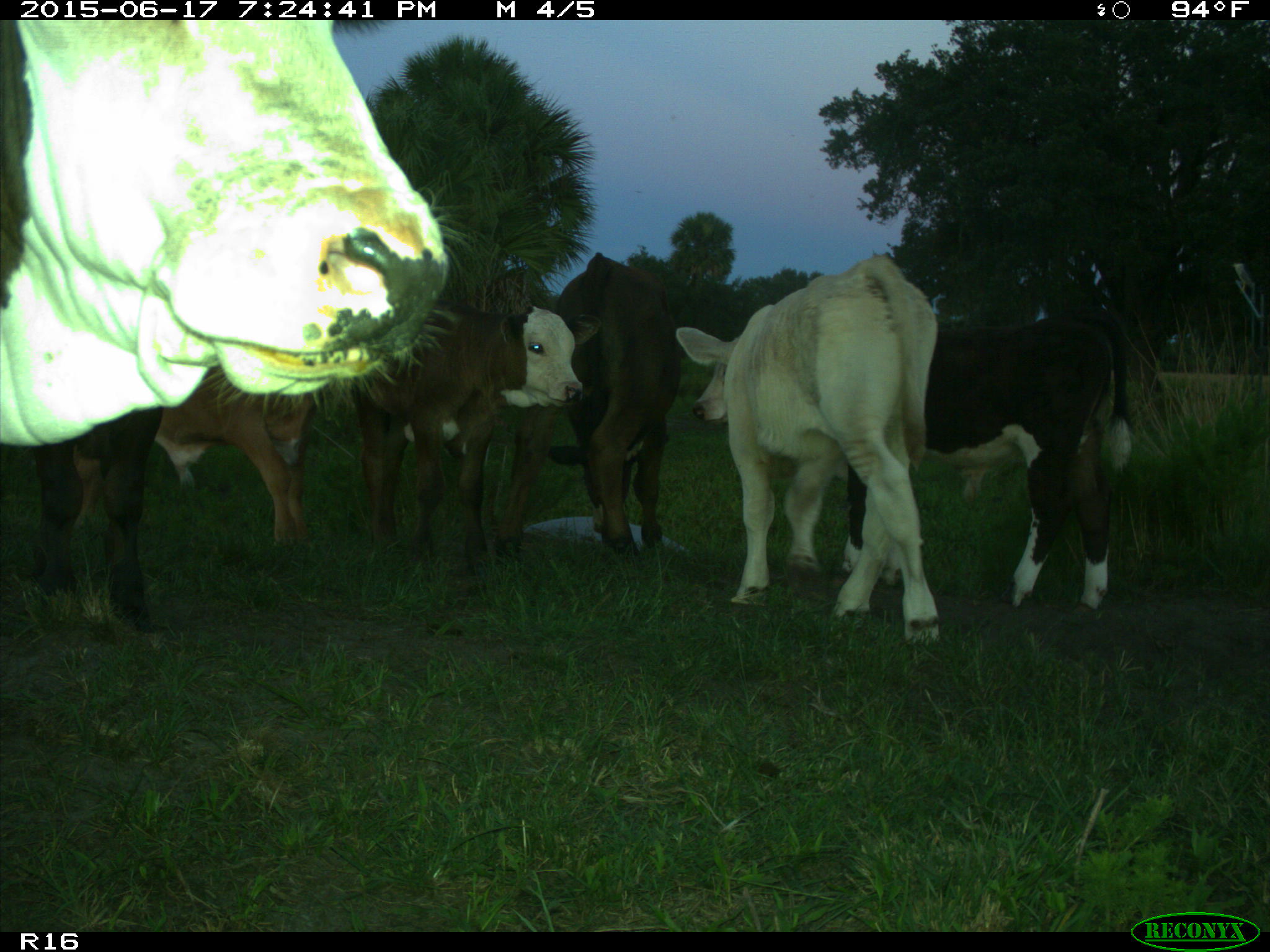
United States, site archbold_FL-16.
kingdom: Animalia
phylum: Chordata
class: Mammalia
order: Artiodactyla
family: Bovidae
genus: Bos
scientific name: Bos taurus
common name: domestic cow